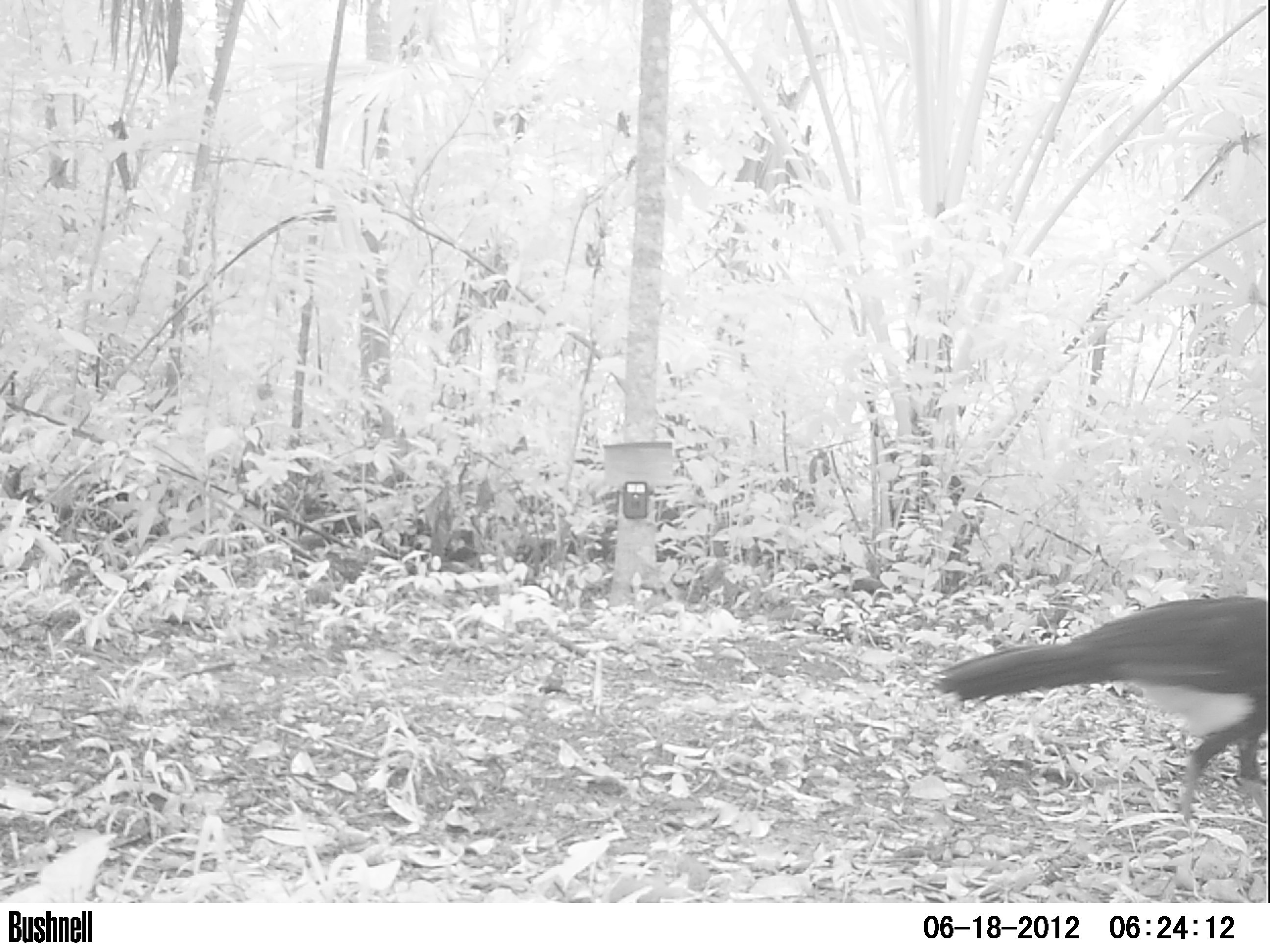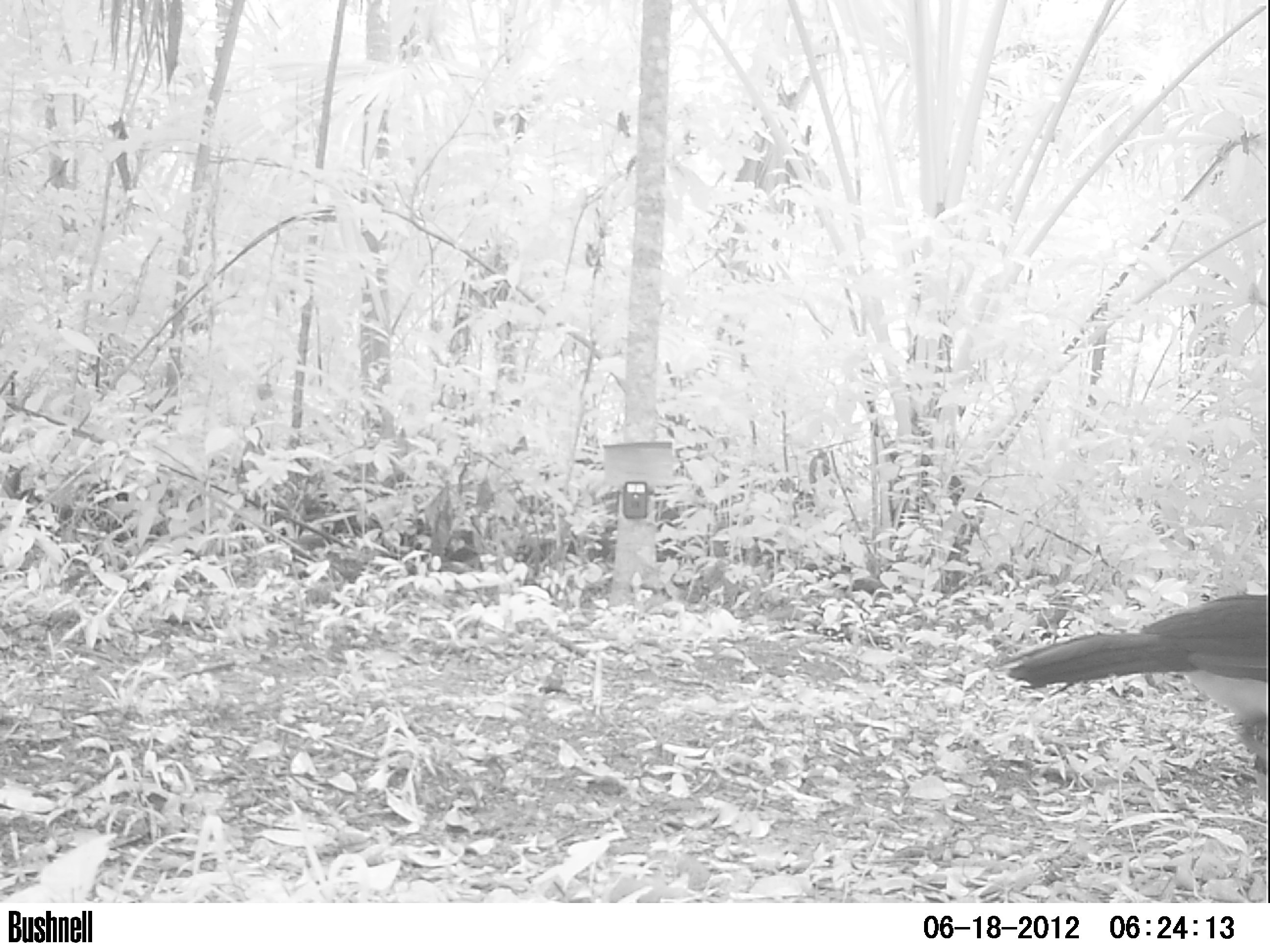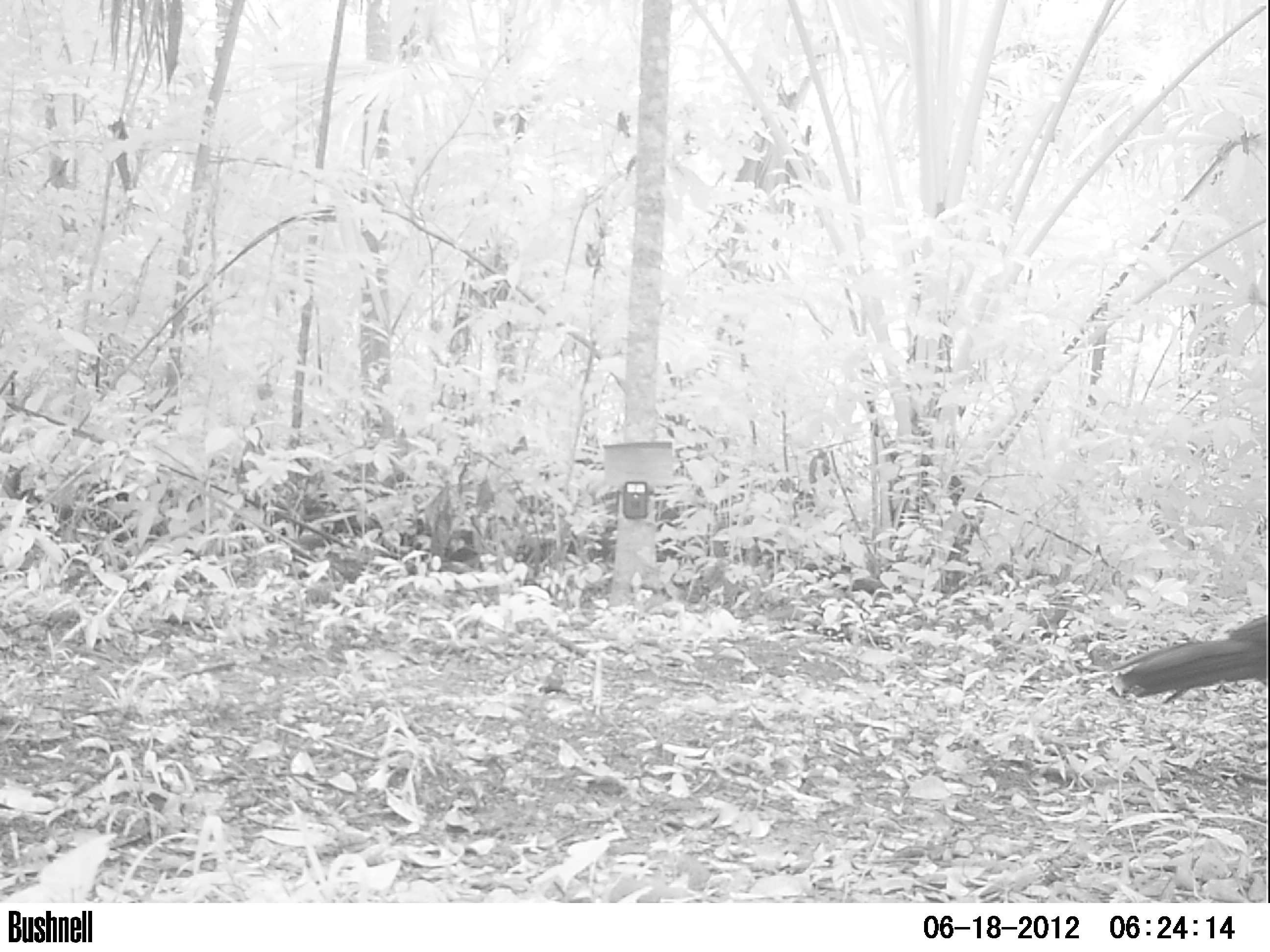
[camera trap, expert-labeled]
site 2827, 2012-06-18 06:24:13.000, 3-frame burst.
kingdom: Animalia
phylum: Chordata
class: Aves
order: Galliformes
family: Cracidae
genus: Crax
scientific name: Crax rubra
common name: great curassow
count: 1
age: adult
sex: male